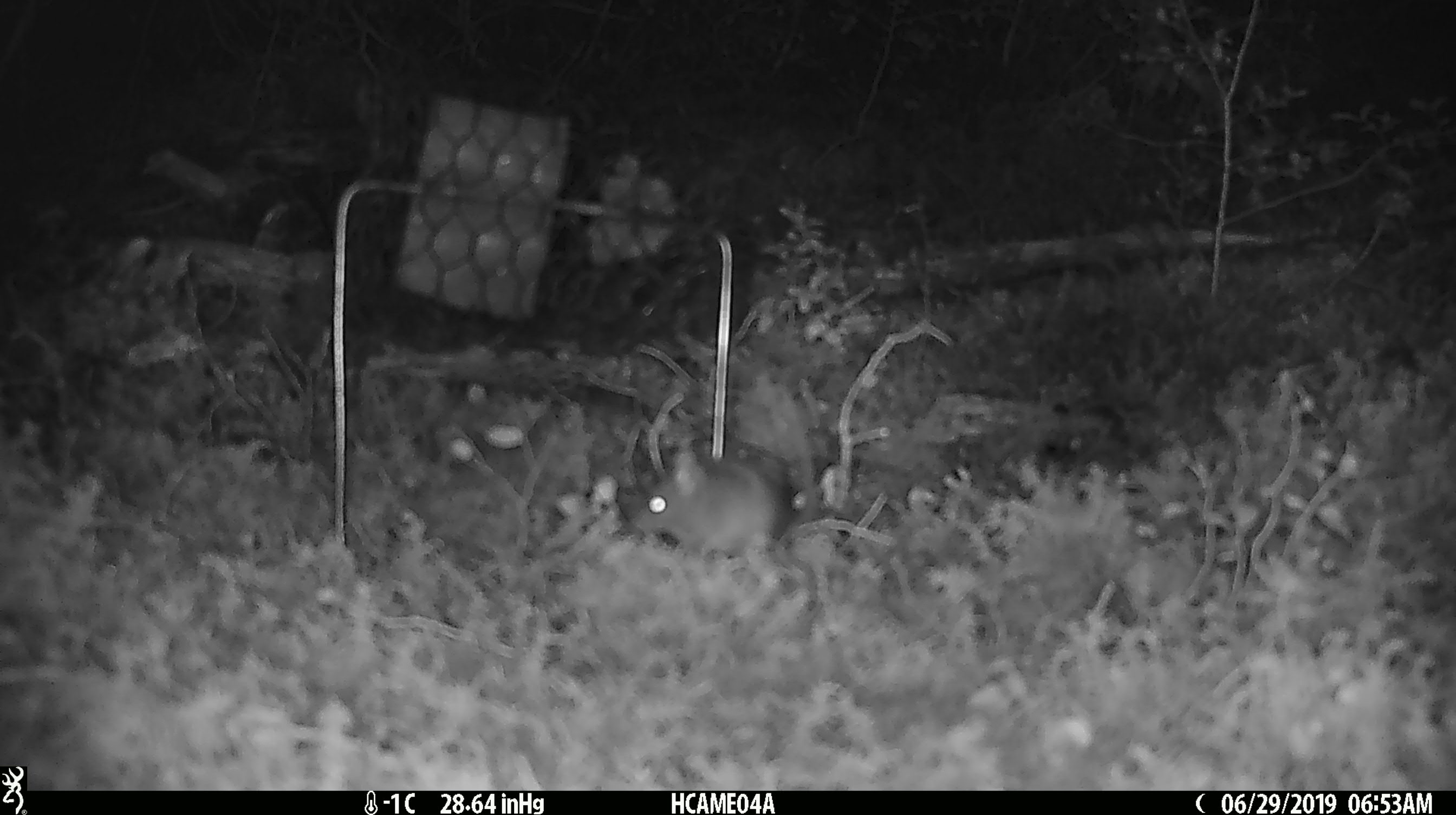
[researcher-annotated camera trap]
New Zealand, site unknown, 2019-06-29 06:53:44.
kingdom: Animalia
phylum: Chordata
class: Mammalia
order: Rodentia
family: Muridae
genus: Mus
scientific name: Mus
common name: mouse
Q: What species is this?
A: Mouse (Mus).